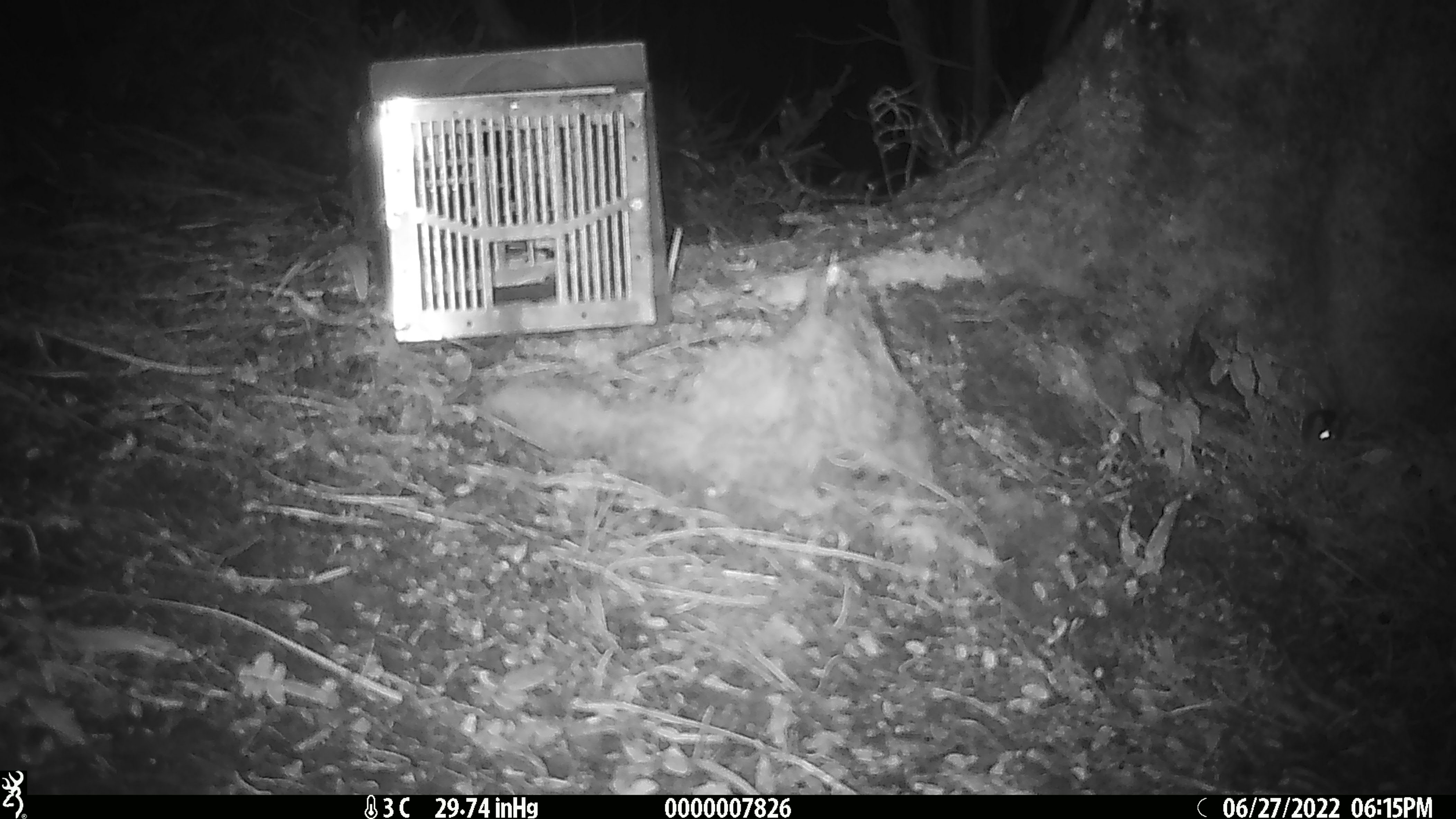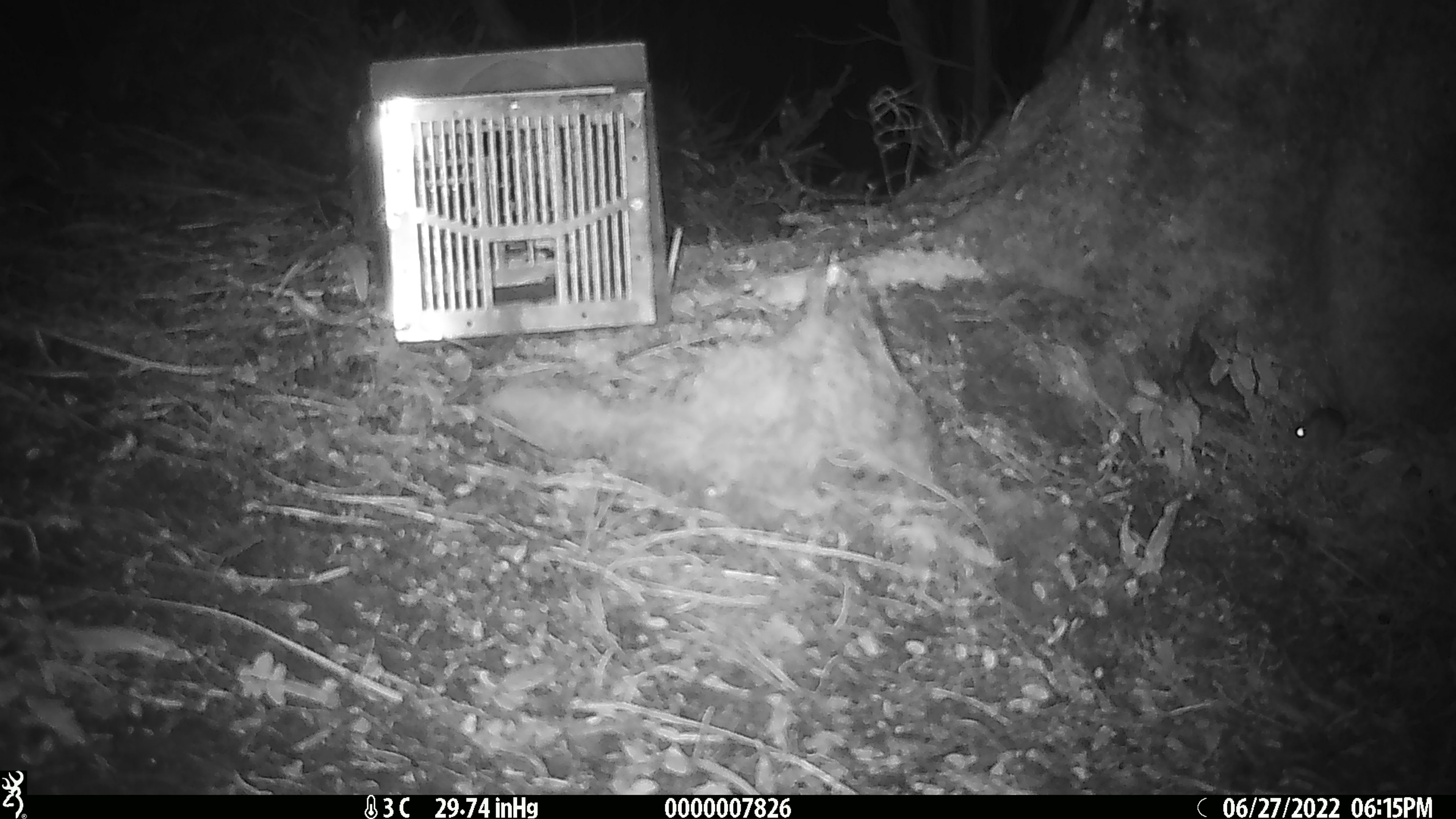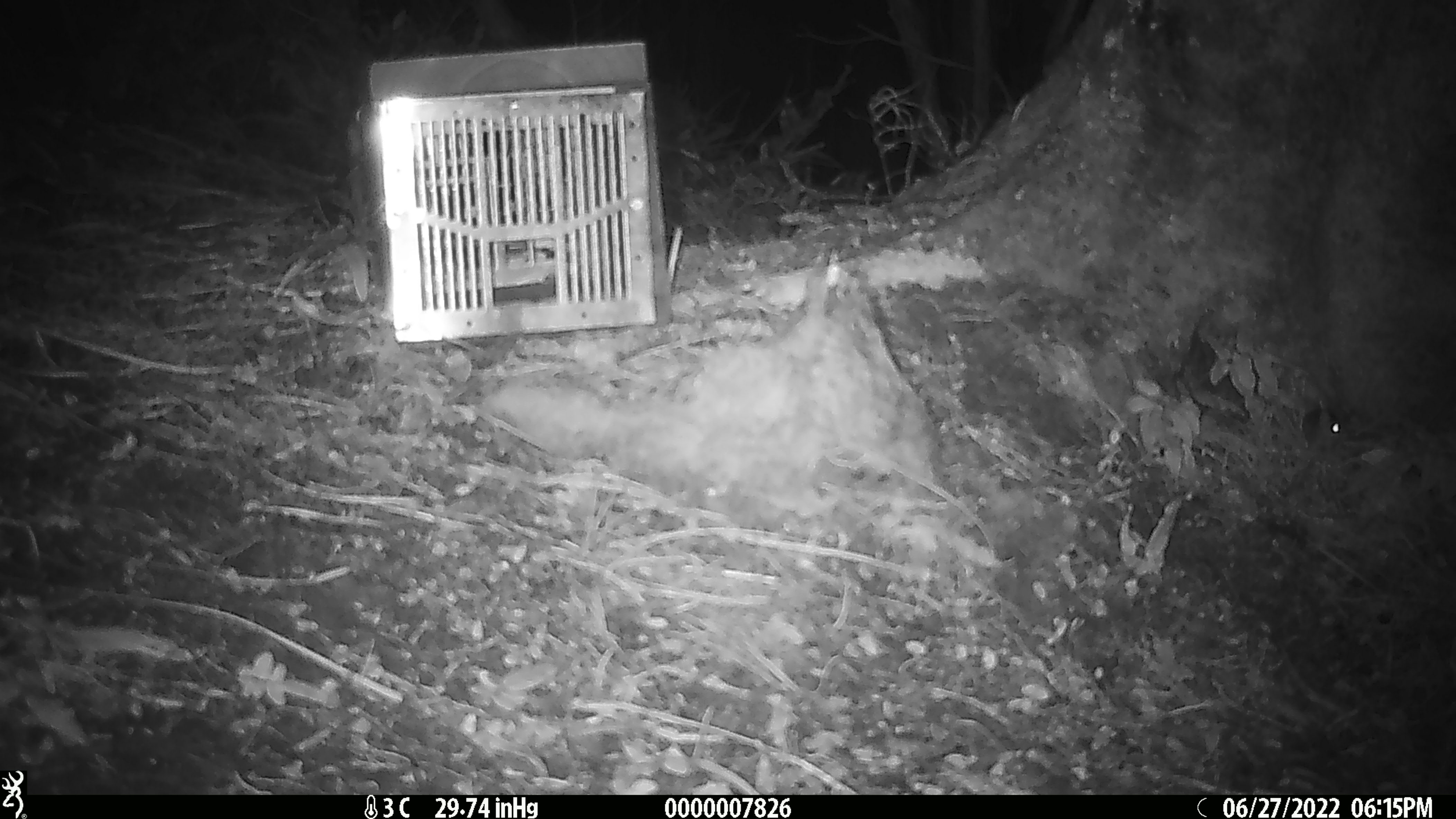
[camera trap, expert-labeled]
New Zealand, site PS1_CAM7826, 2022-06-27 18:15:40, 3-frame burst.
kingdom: Animalia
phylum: Chordata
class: Mammalia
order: Rodentia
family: Muridae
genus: Mus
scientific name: Mus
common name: mouse